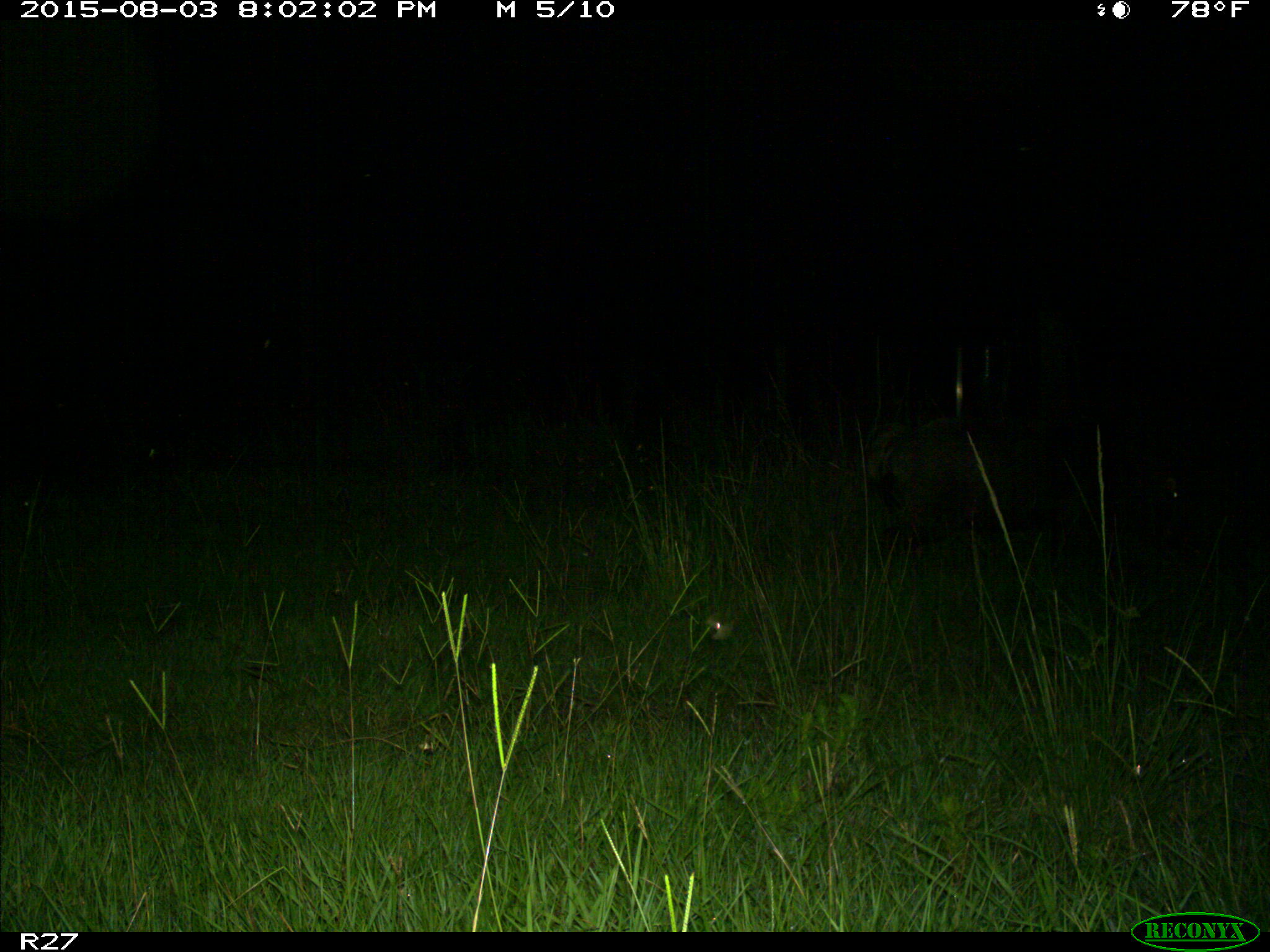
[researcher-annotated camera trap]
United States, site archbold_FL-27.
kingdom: Animalia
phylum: Chordata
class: Mammalia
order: Artiodactyla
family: Suidae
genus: Sus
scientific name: Sus scrofa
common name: wild boar